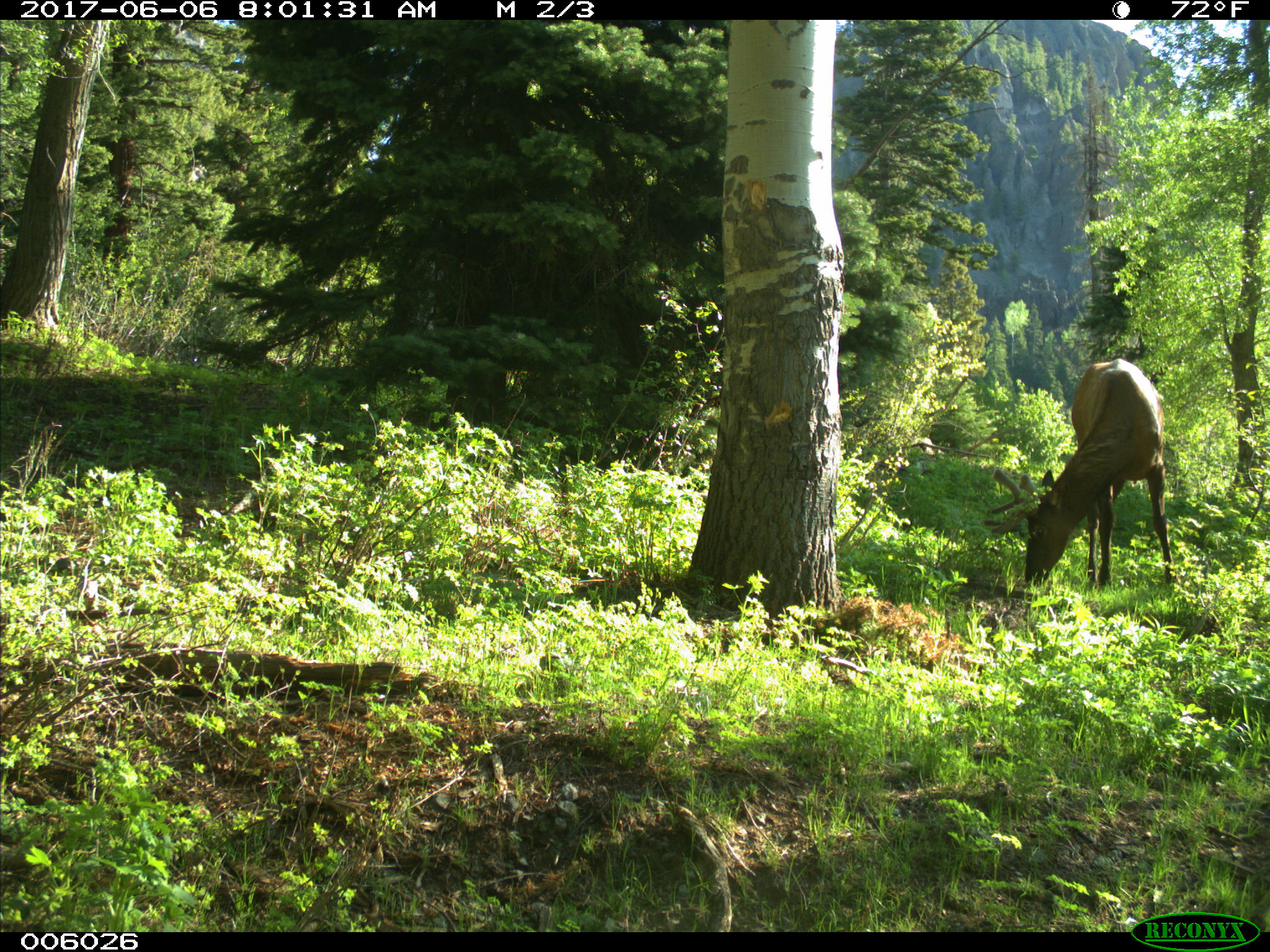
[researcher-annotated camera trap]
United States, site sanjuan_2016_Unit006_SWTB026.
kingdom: Animalia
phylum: Chordata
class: Mammalia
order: Artiodactyla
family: Cervidae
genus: Cervus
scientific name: Cervus elaphus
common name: red deer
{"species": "Cervus elaphus (red deer)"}